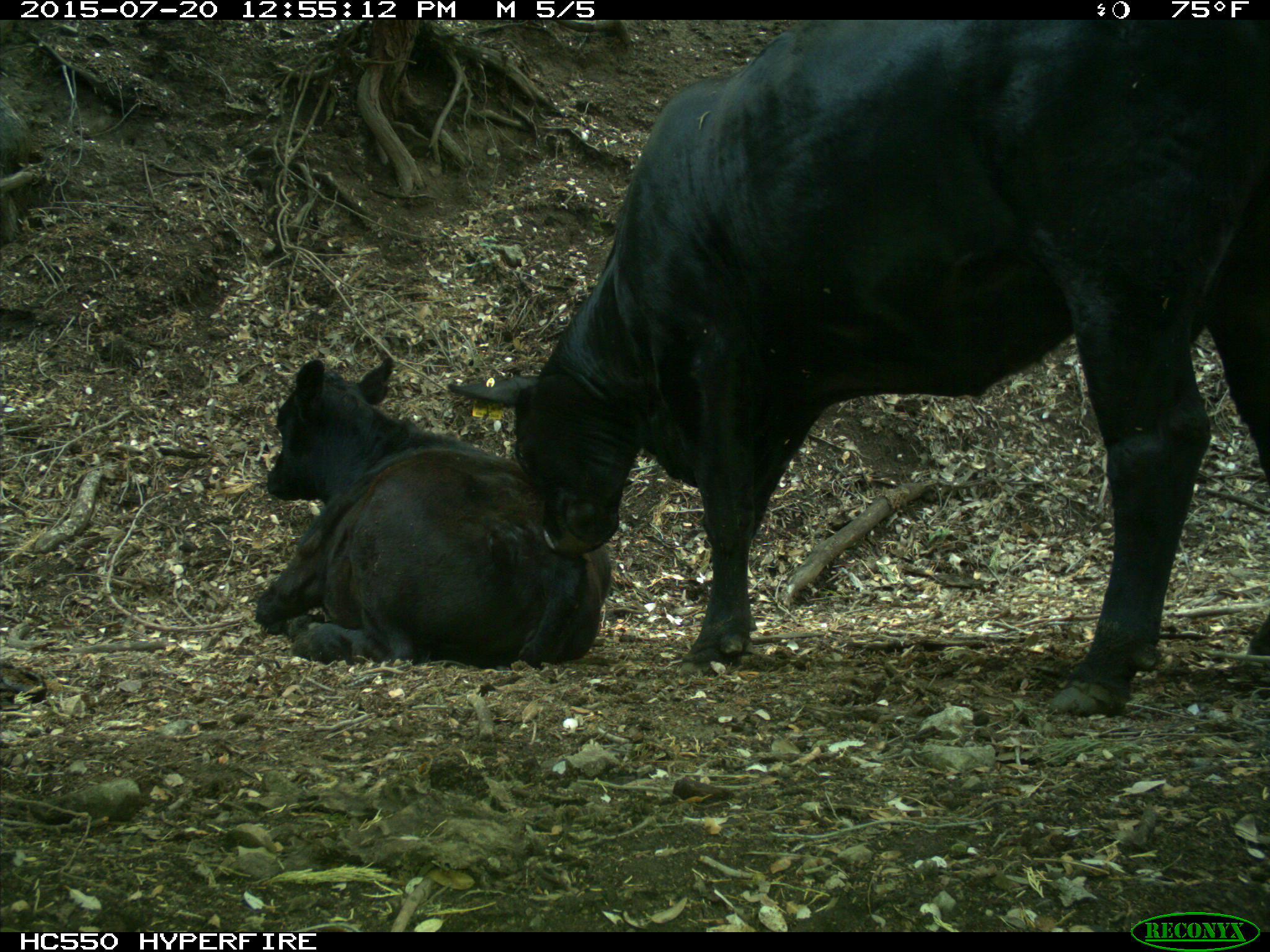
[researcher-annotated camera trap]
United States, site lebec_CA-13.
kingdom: Animalia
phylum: Chordata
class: Mammalia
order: Artiodactyla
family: Bovidae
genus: Bos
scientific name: Bos taurus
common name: domestic cow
Bos taurus (domestic cow).